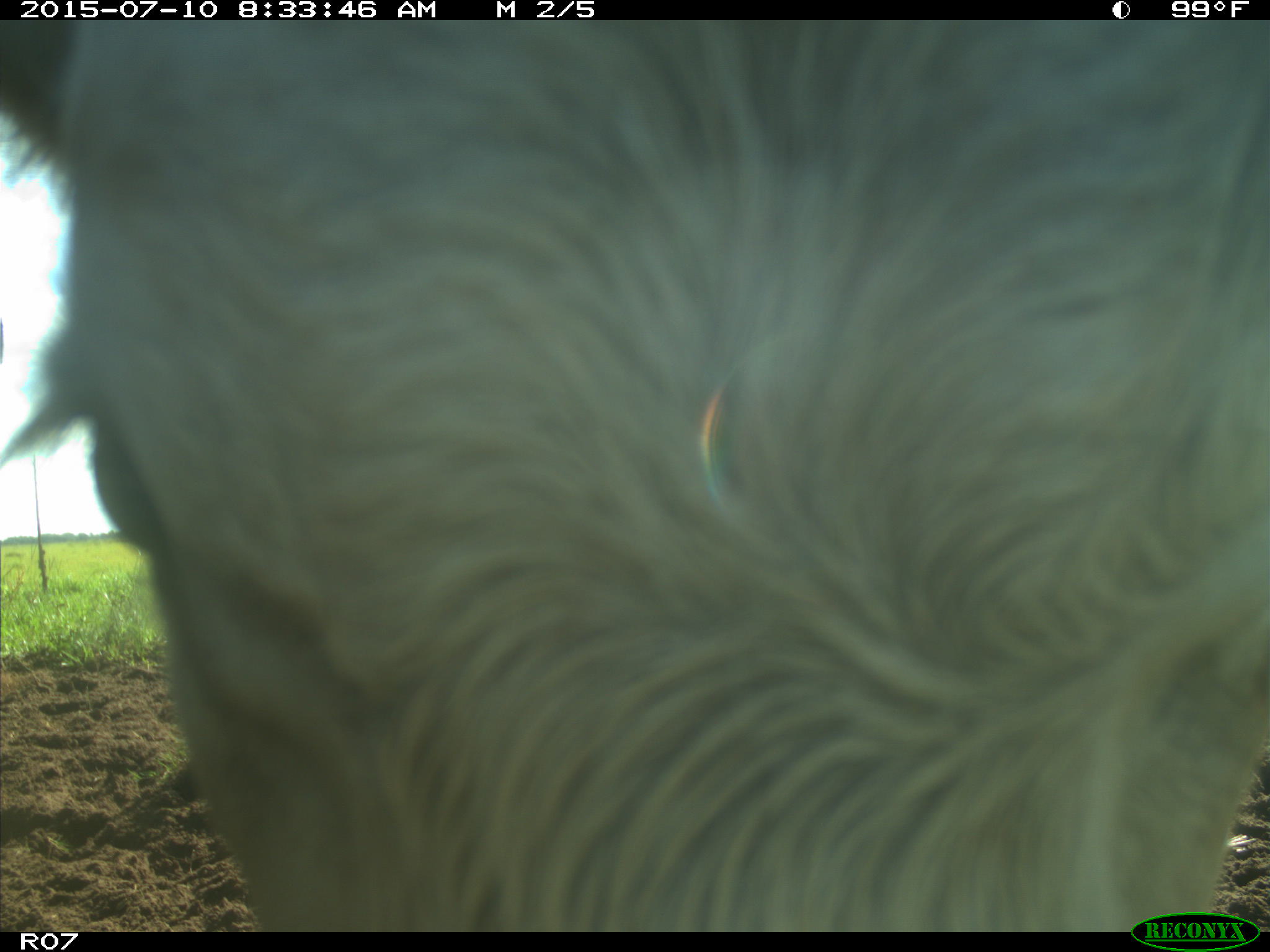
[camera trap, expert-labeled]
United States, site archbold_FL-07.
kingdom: Animalia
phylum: Chordata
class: Mammalia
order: Artiodactyla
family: Bovidae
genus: Bos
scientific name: Bos taurus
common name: domestic cow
Bos taurus (domestic cow).